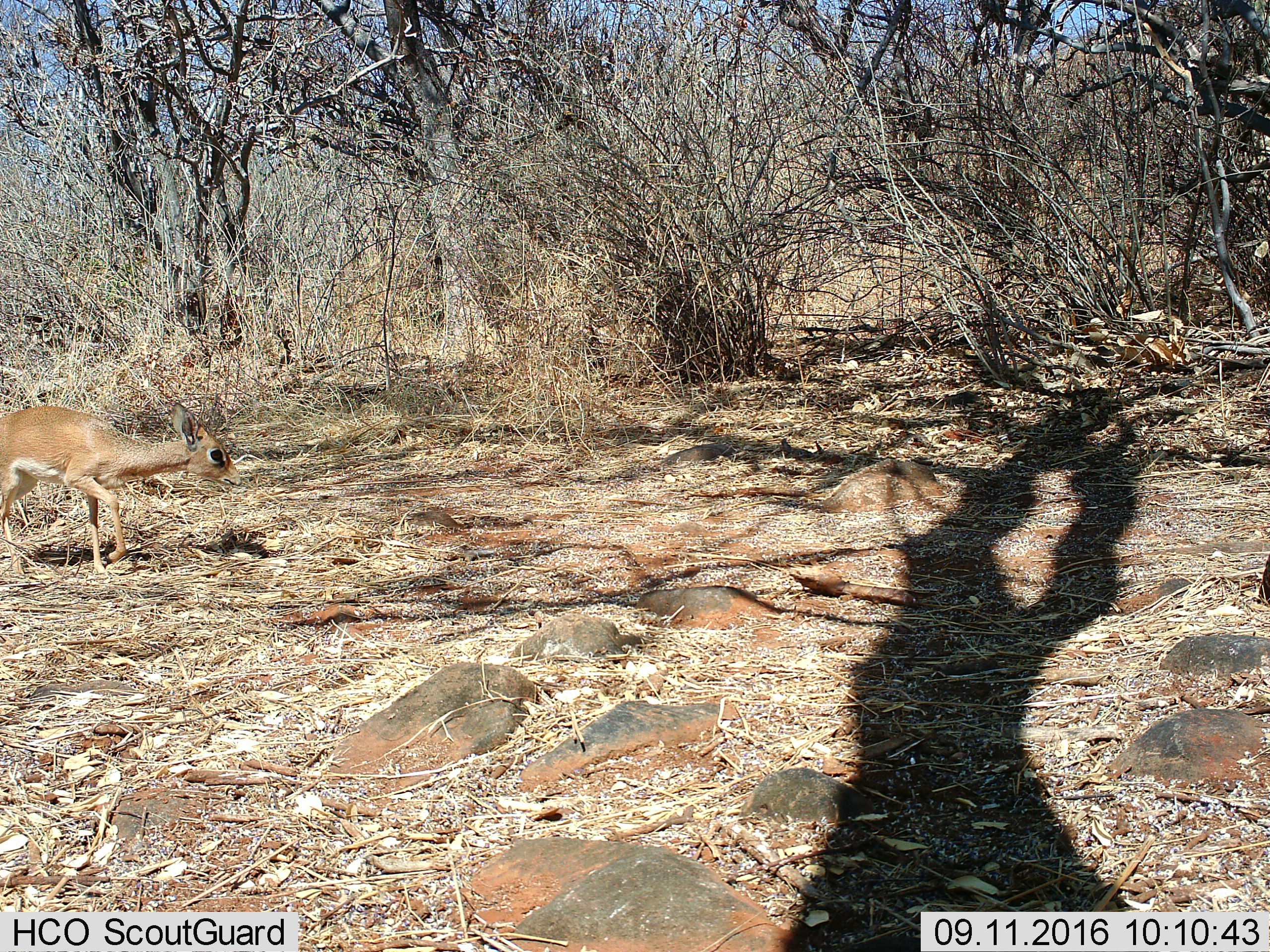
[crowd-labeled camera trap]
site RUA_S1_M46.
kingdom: Animalia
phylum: Chordata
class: Mammalia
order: Artiodactyla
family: Bovidae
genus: Madoqua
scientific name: Madoqua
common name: dik-dik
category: dikdik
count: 1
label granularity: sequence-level